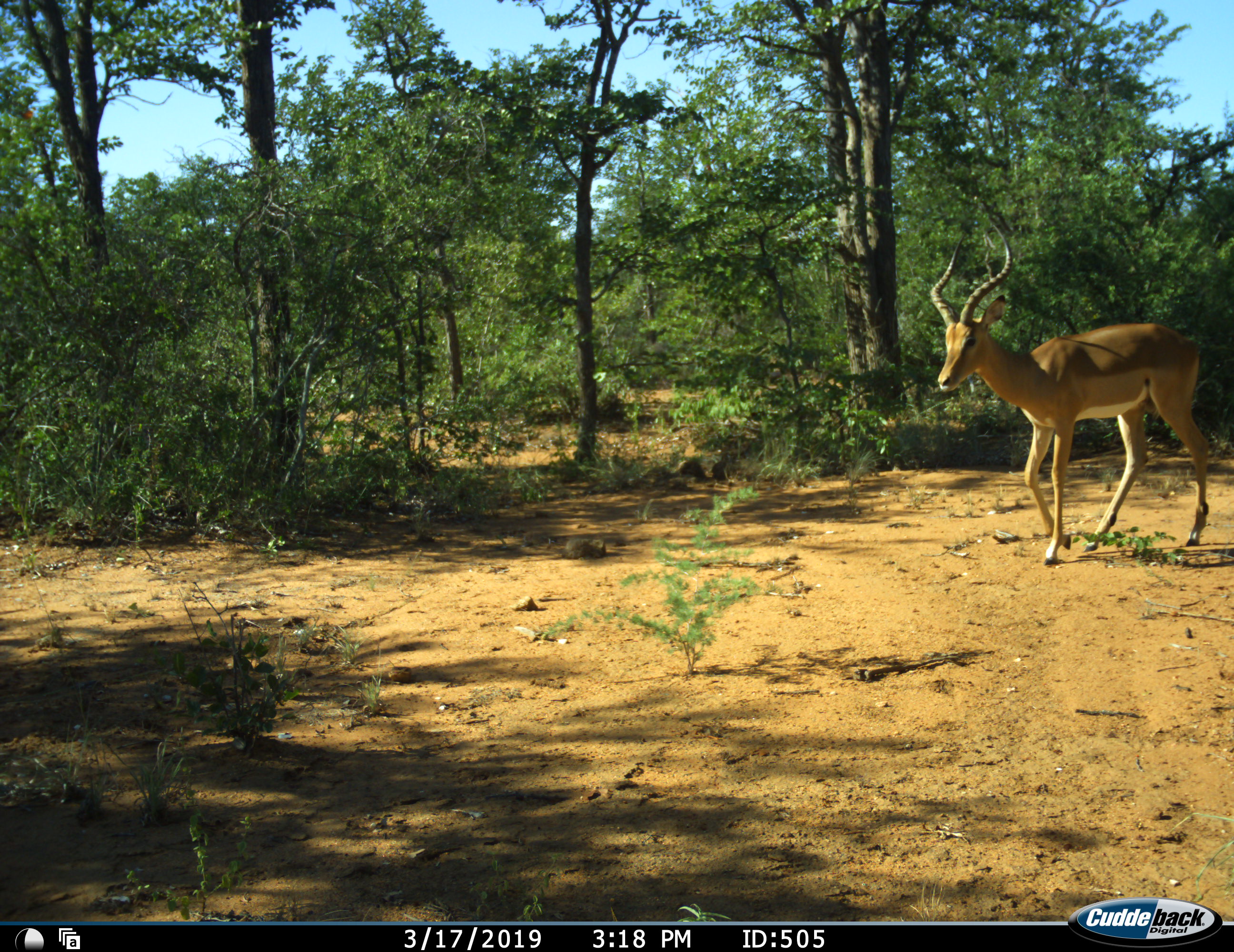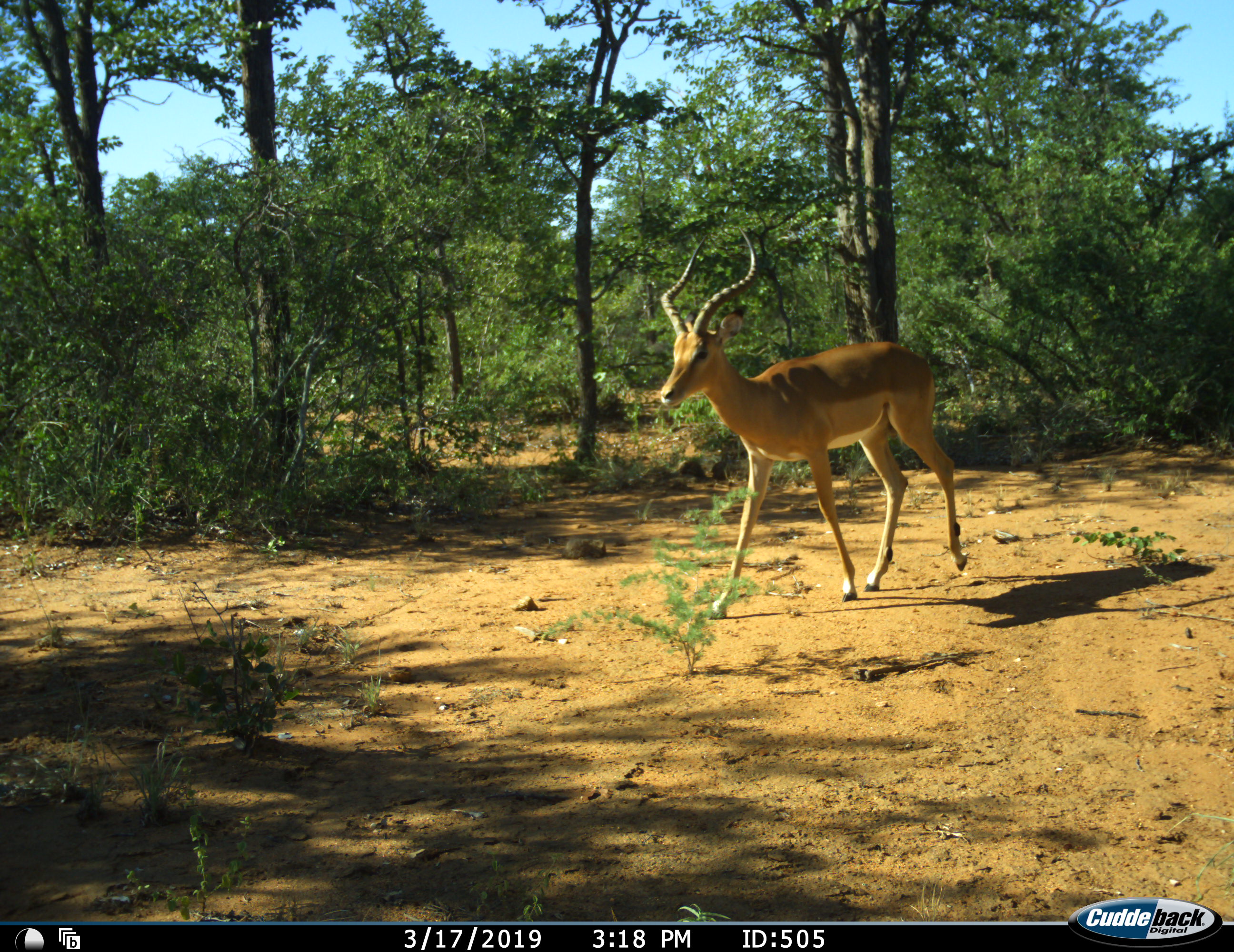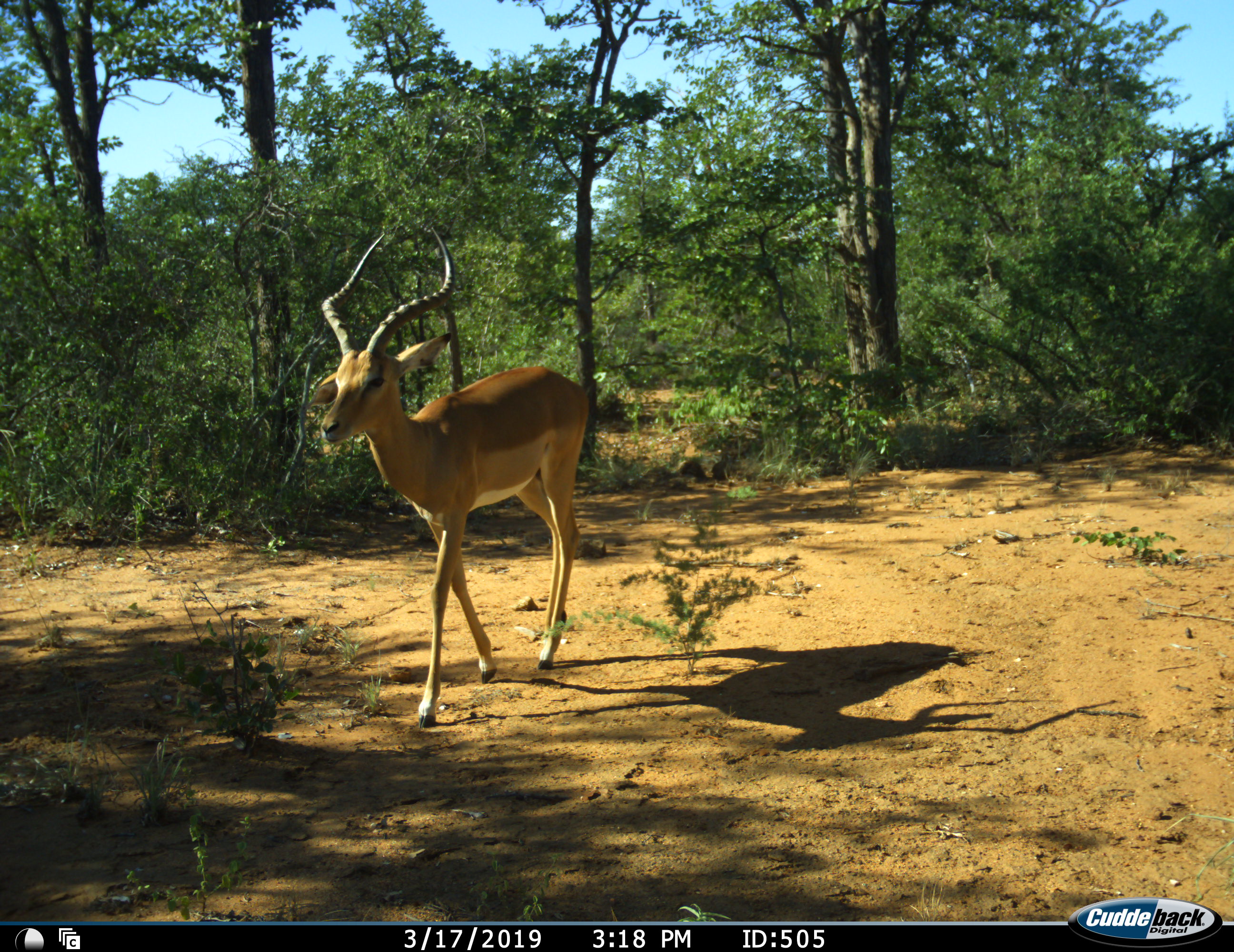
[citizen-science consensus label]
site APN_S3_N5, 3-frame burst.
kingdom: Animalia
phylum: Chordata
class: Mammalia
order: Artiodactyla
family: Bovidae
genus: Aepyceros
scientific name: Aepyceros melampus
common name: impala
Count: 1.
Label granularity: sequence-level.